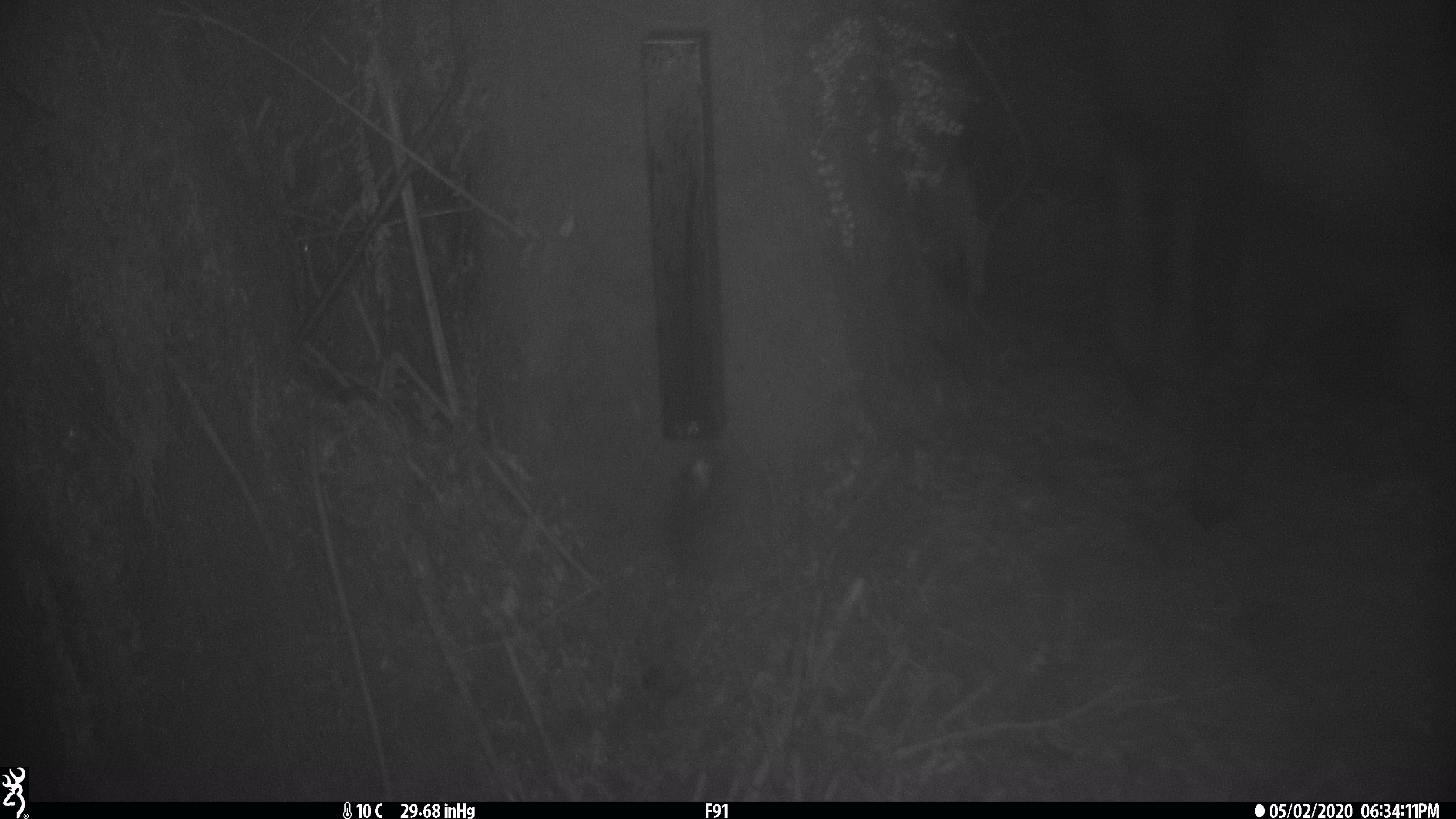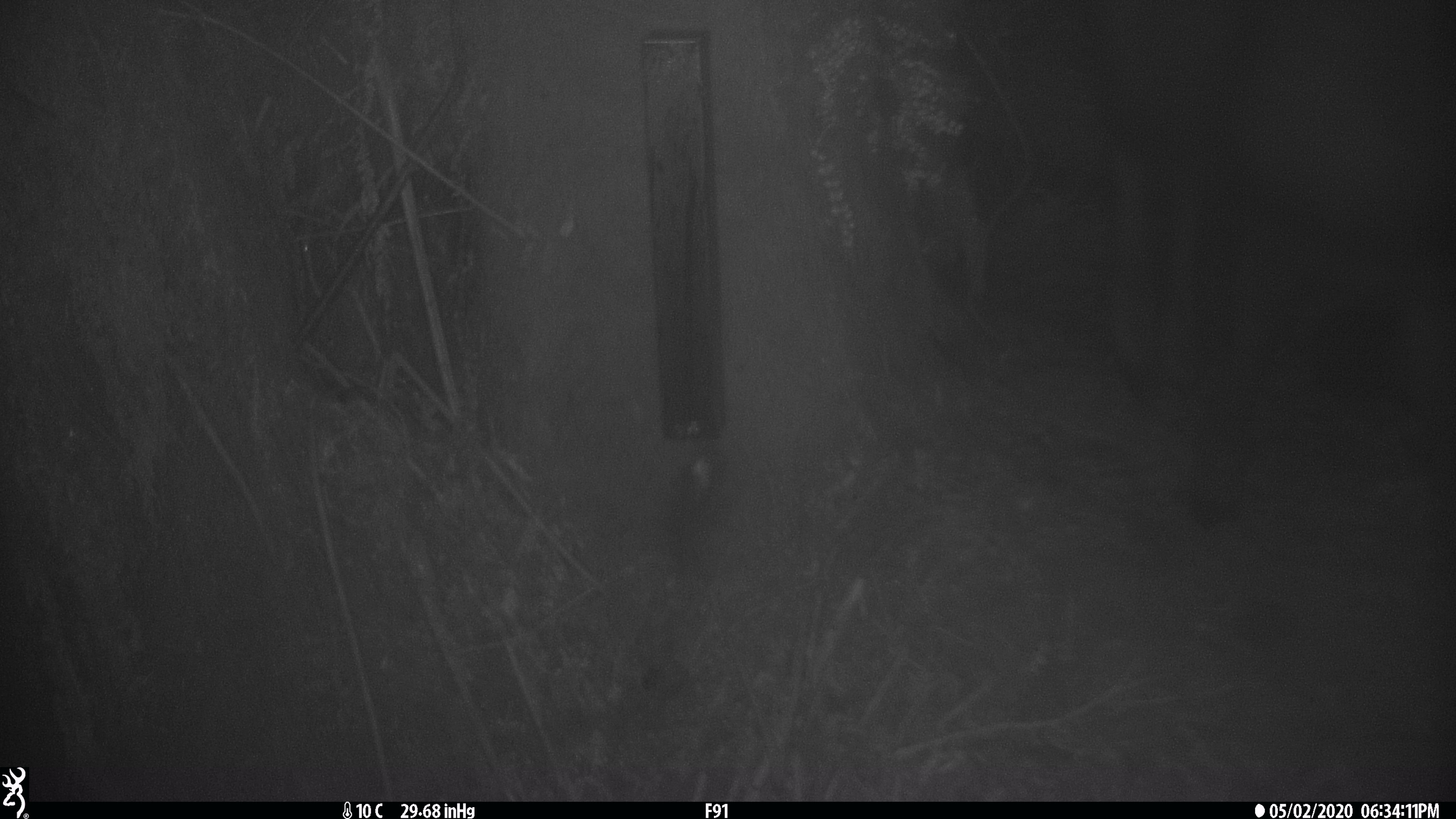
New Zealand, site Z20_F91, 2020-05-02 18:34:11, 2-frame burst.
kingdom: Animalia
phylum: Chordata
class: Mammalia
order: Artiodactyla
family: Bovidae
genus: Rupicapra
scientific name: Rupicapra rupicapra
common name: alpine chamois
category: chamois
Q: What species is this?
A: Chamois (alpine chamois) (Rupicapra rupicapra).